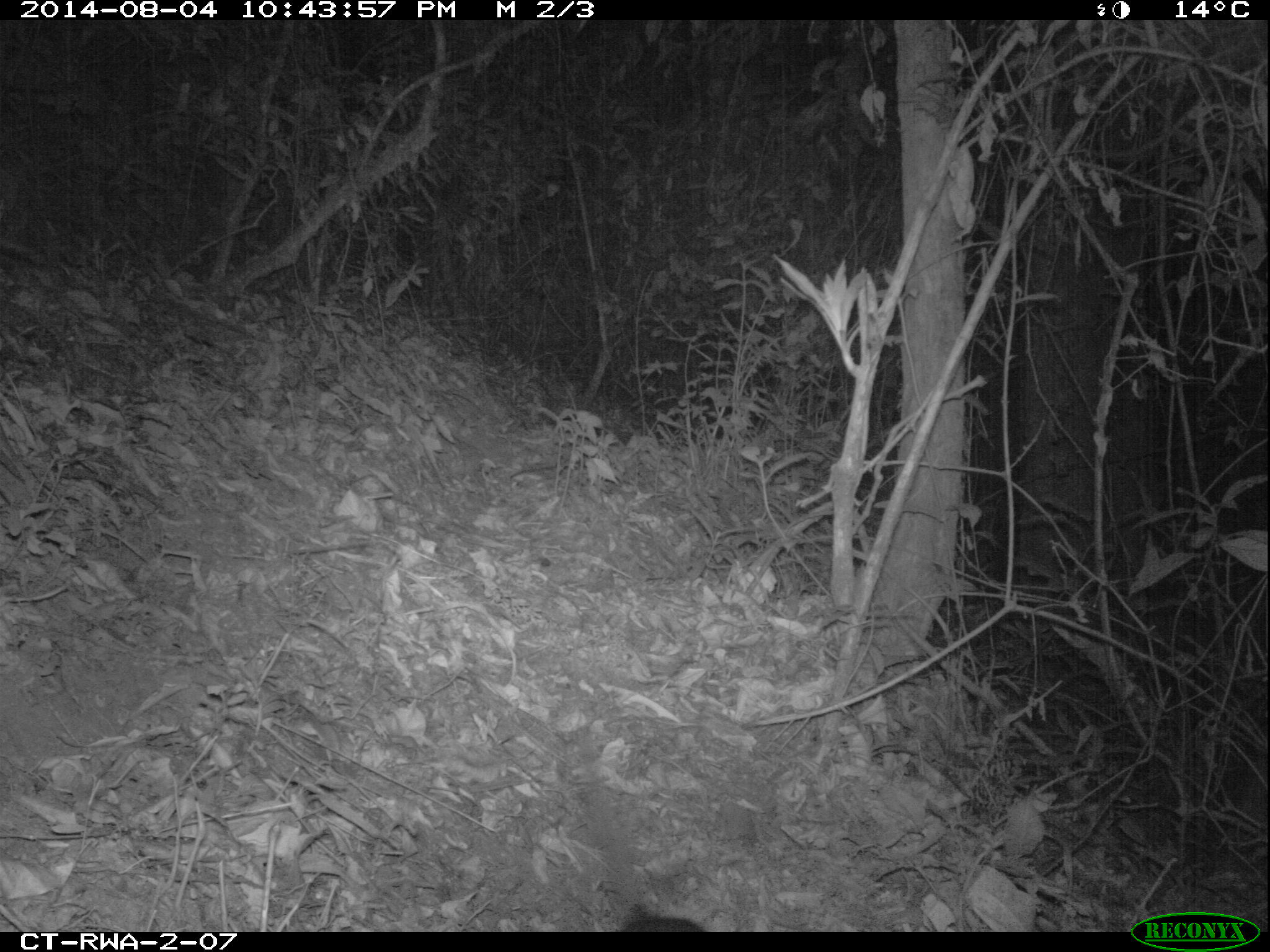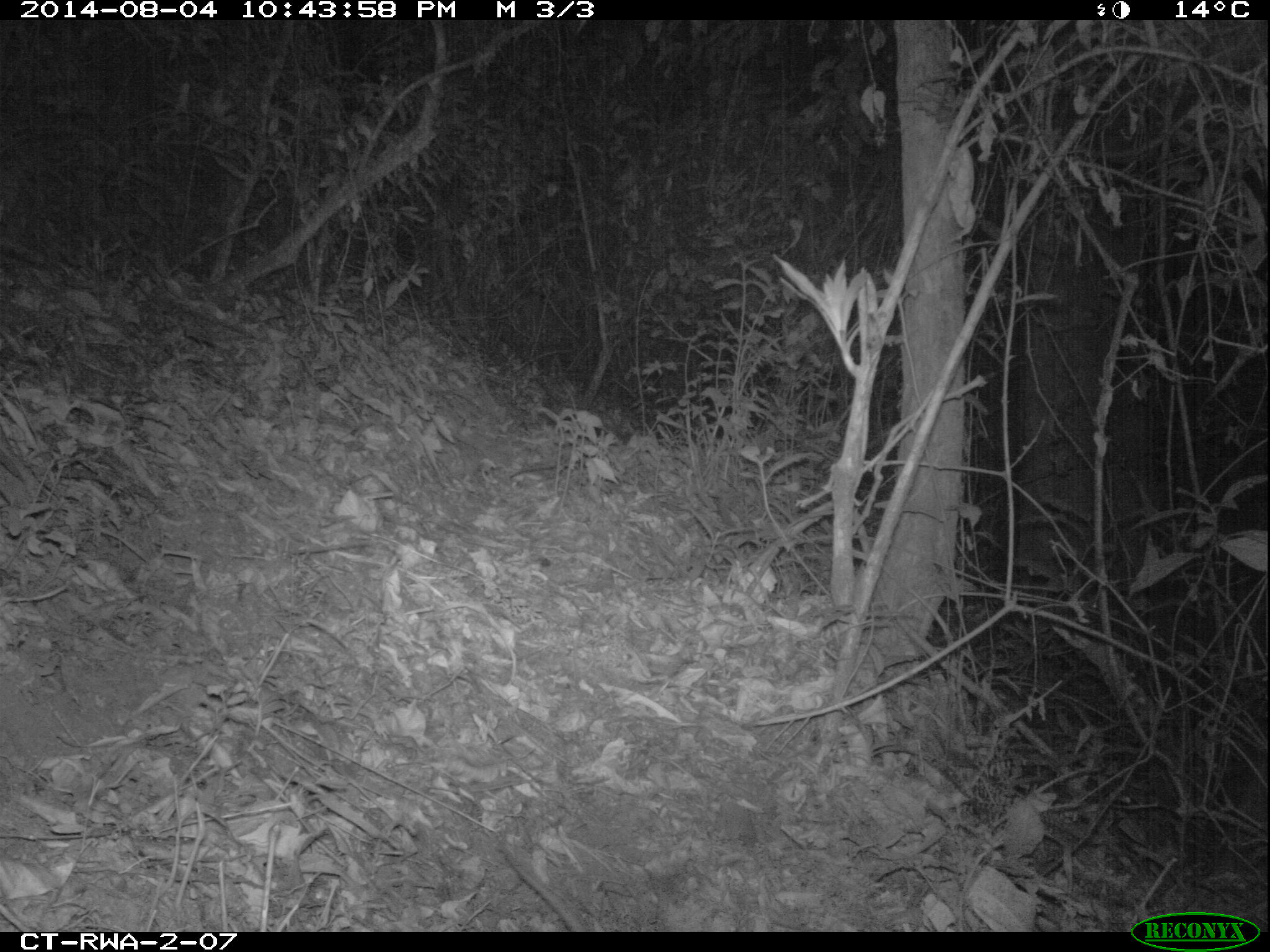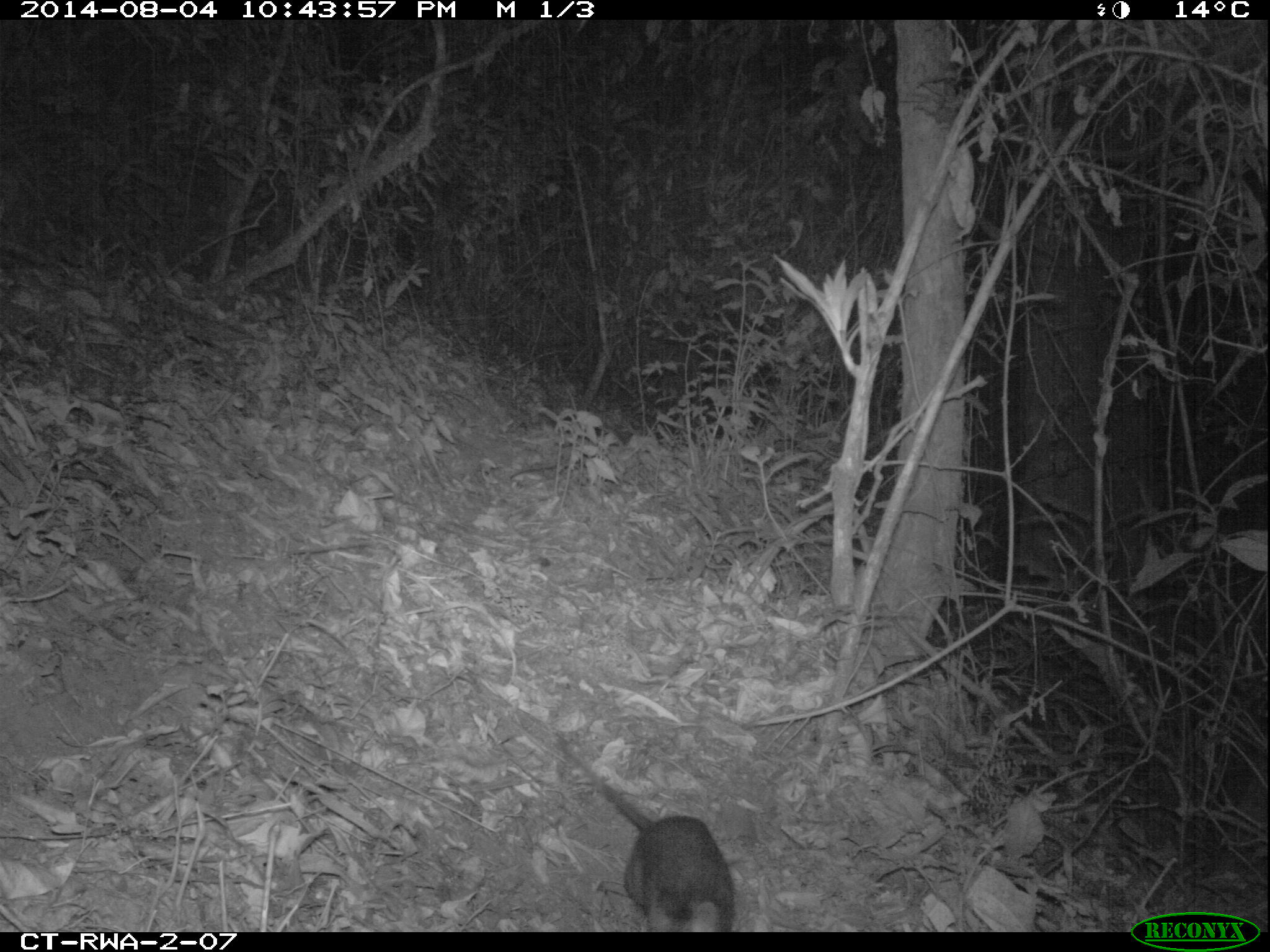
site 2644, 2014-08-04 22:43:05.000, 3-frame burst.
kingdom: Animalia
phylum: Chordata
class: Mammalia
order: Rodentia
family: Nesomyidae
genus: Cricetomys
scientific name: Cricetomys gambianus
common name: african giant pouched rat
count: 1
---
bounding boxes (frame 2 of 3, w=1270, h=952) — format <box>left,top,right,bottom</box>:
cricetomys gambianus: <box>489,836,597,931</box>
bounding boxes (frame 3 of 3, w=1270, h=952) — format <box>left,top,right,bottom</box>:
cricetomys gambianus: <box>547,727,741,931</box>